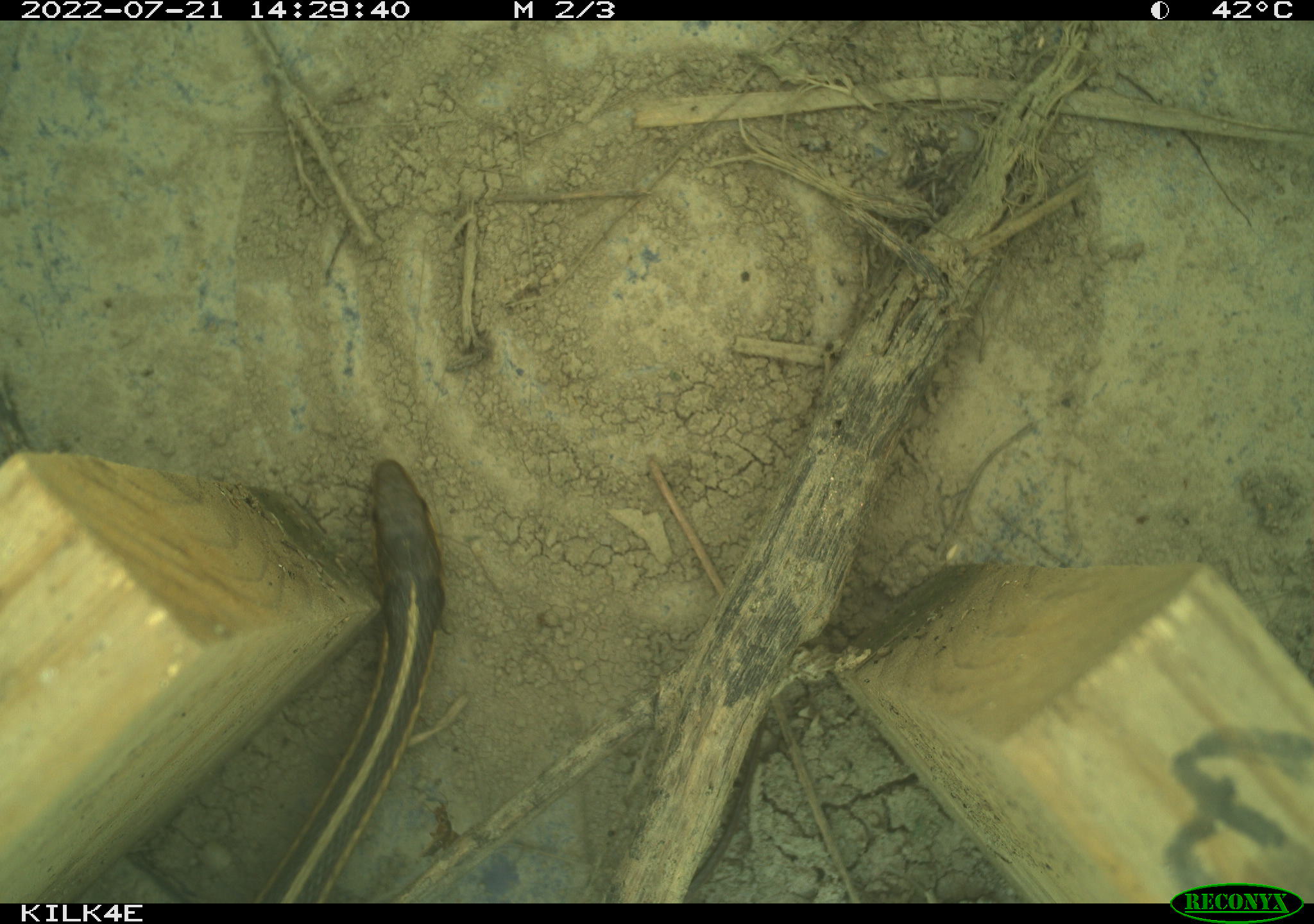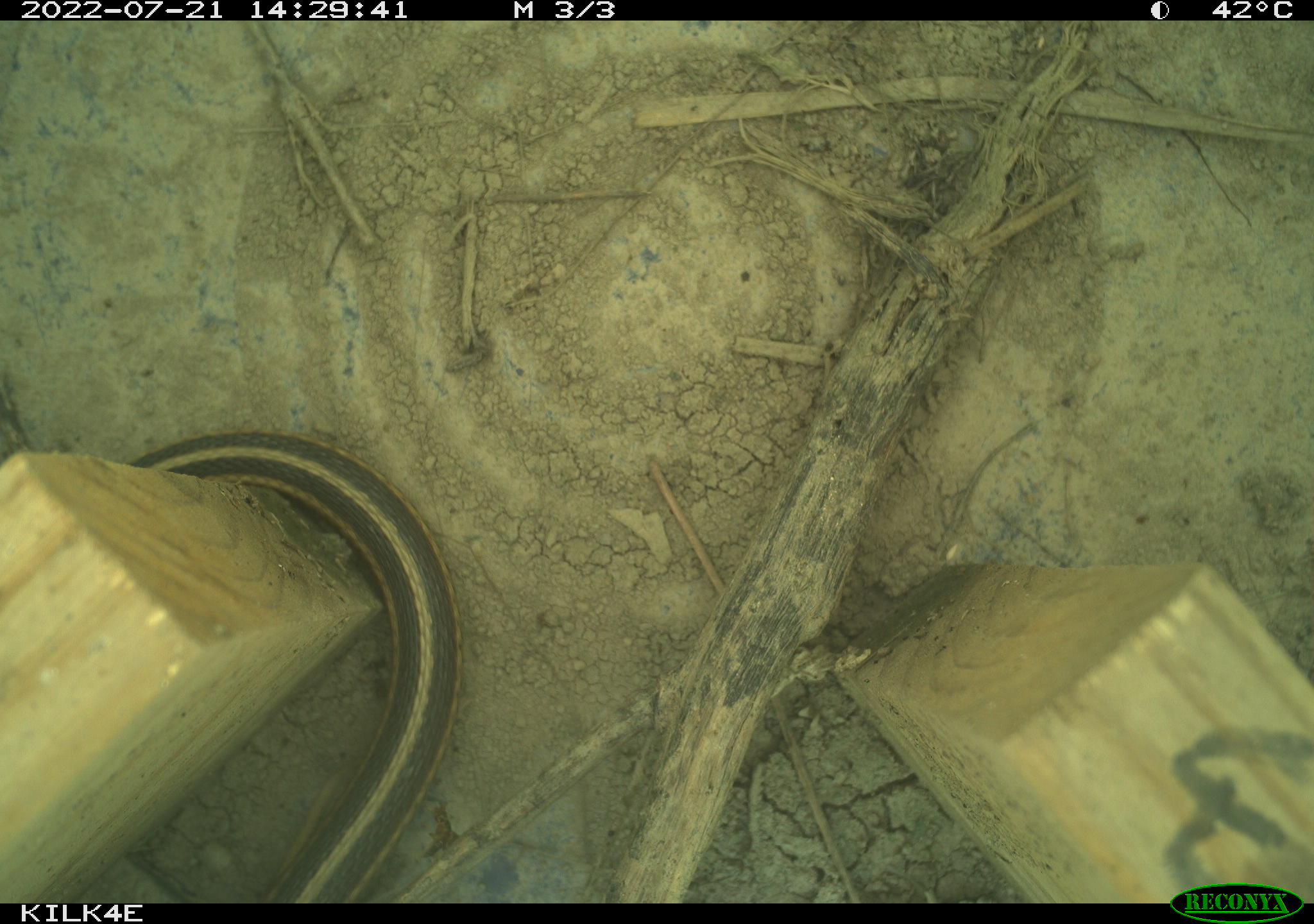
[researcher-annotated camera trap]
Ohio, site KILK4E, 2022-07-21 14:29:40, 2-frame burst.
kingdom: Animalia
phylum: Chordata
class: Reptilia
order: Squamata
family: Colubridae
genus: Thamnophis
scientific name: Thamnophis sirtalis sirtalis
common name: eastern gartersnake